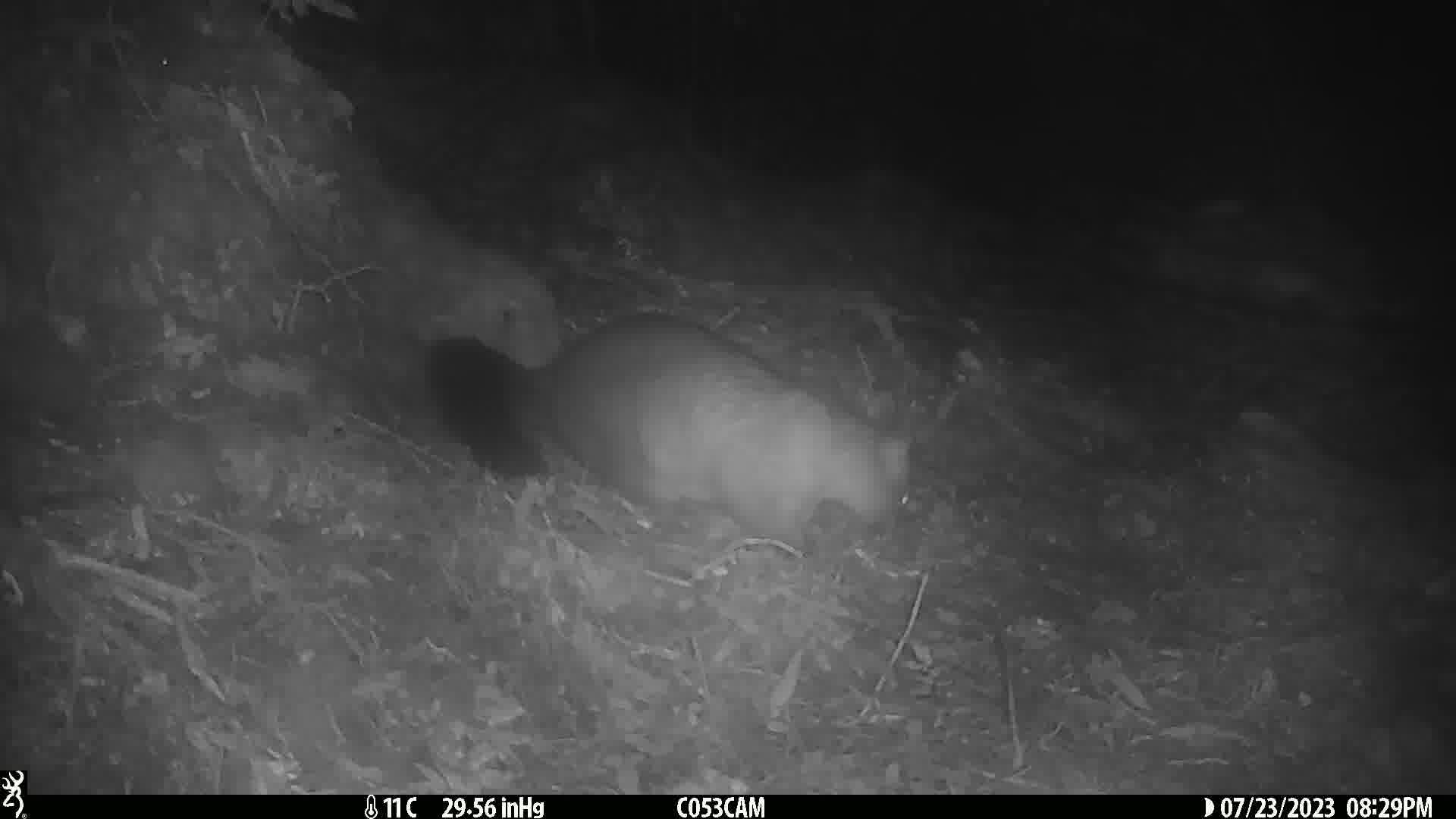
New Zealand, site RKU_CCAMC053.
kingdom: Animalia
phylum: Chordata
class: Mammalia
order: Diprotodontia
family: Phalangeridae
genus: Trichosurus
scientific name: Trichosurus vulpecula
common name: common brushtail possum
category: possum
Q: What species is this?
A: Possum (common brushtail possum) (Trichosurus vulpecula).